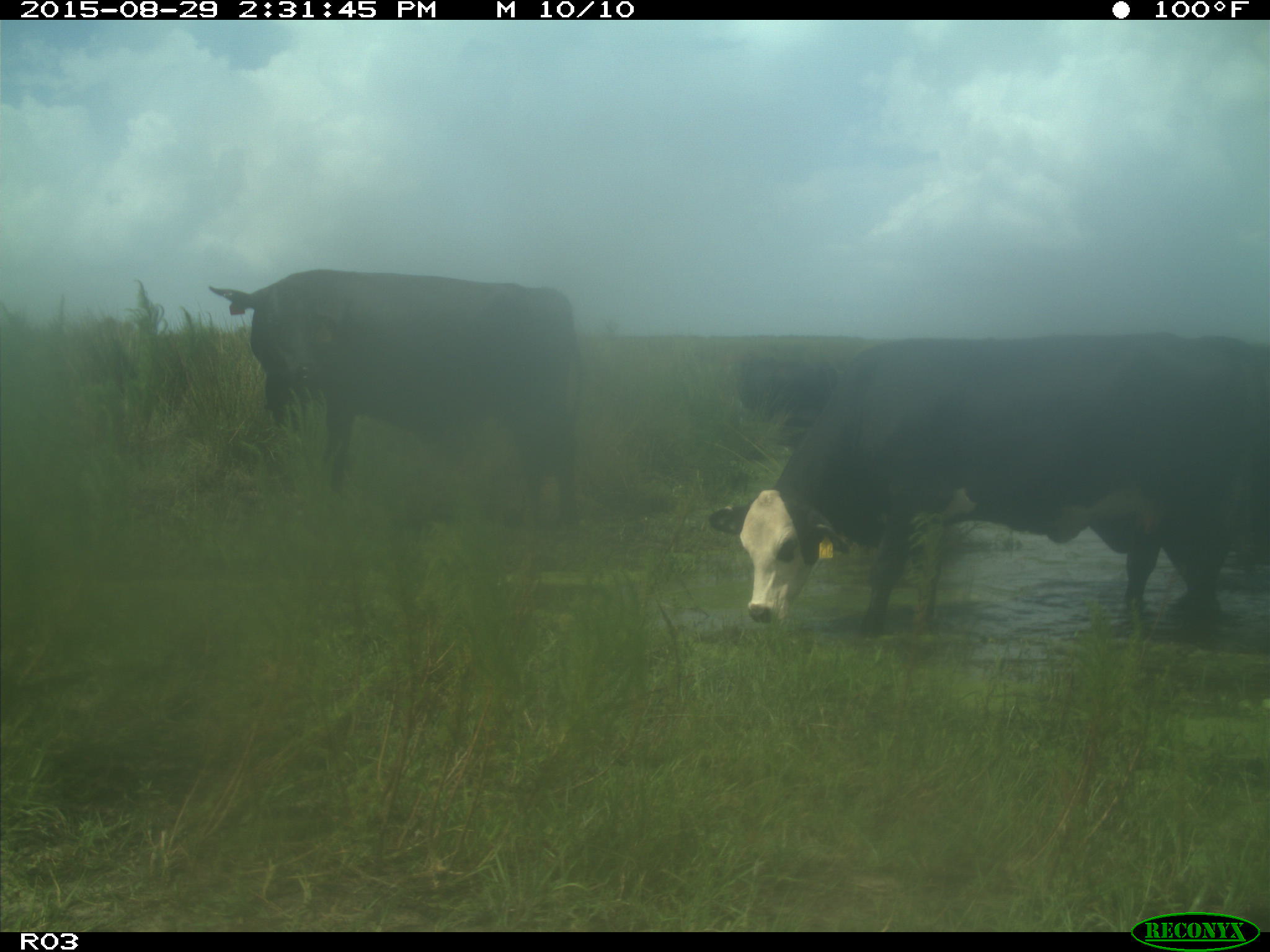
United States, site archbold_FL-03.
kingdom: Animalia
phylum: Chordata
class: Mammalia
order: Artiodactyla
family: Bovidae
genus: Bos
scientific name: Bos taurus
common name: domestic cow